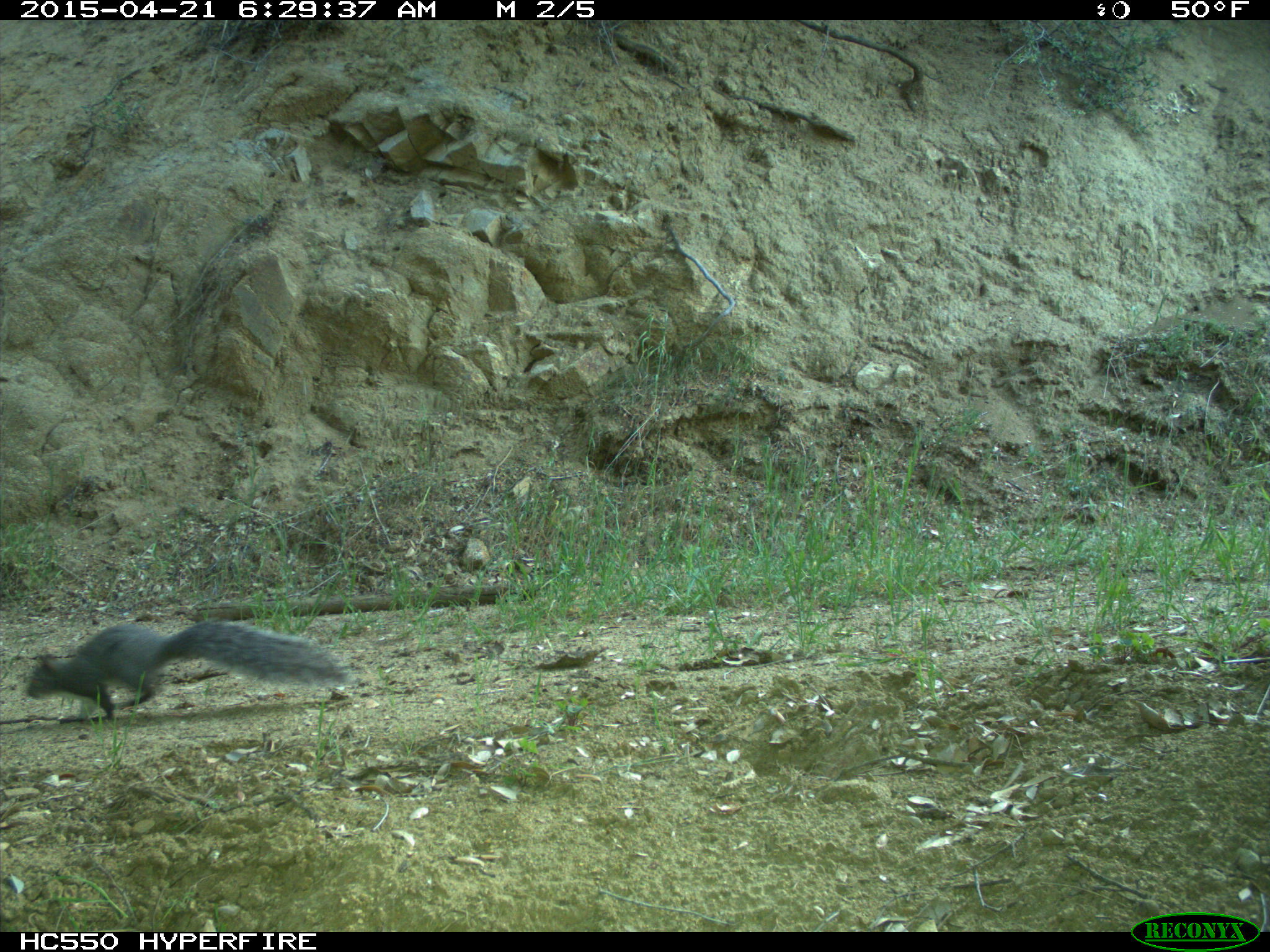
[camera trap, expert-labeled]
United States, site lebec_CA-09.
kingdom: Animalia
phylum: Chordata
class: Mammalia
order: Rodentia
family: Sciuridae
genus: Sciurus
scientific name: Sciurus carolinensis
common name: eastern gray squirrel